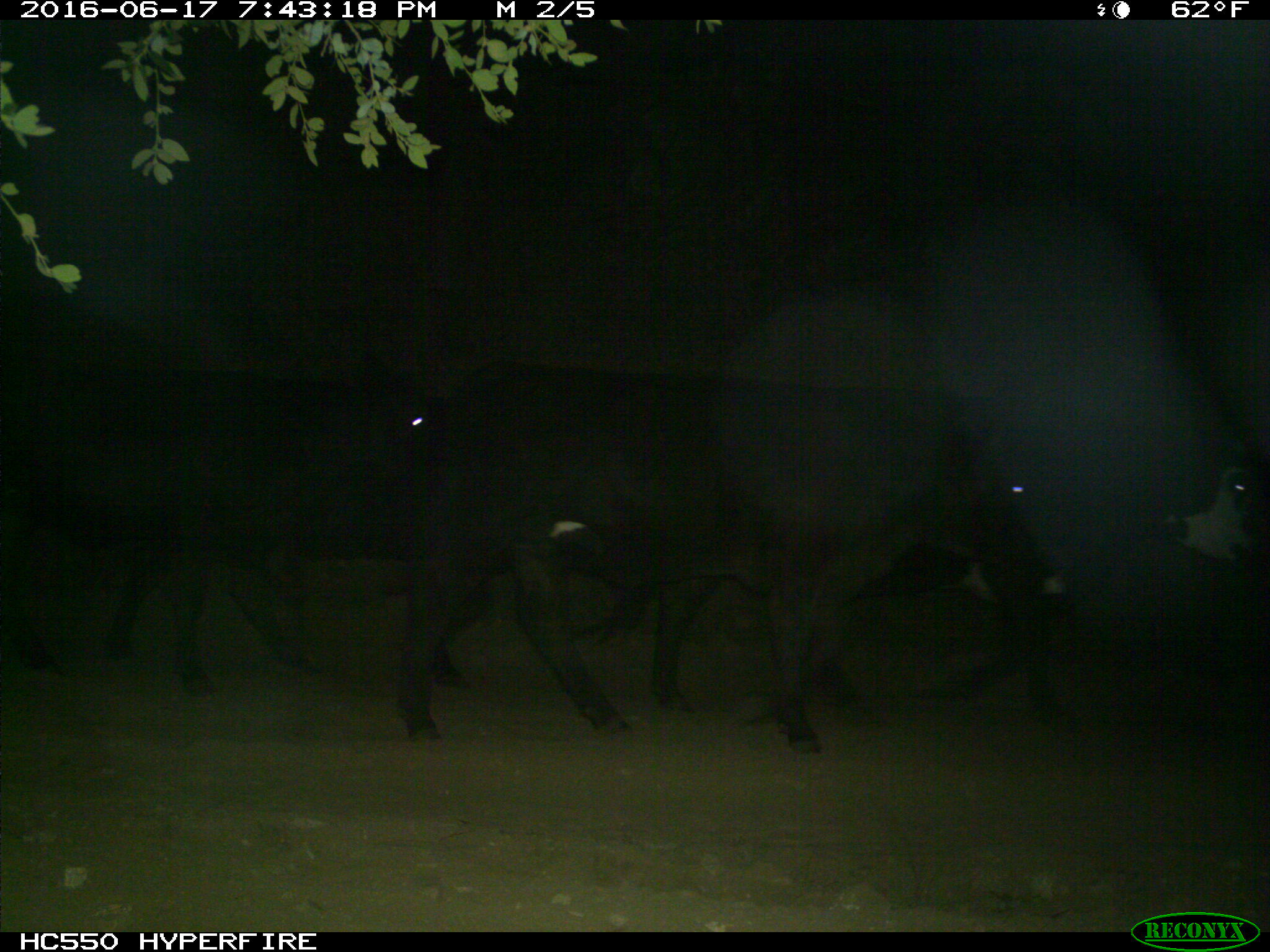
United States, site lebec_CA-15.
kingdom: Animalia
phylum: Chordata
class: Mammalia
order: Artiodactyla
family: Bovidae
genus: Bos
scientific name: Bos taurus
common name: domestic cow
Bos taurus (domestic cow).